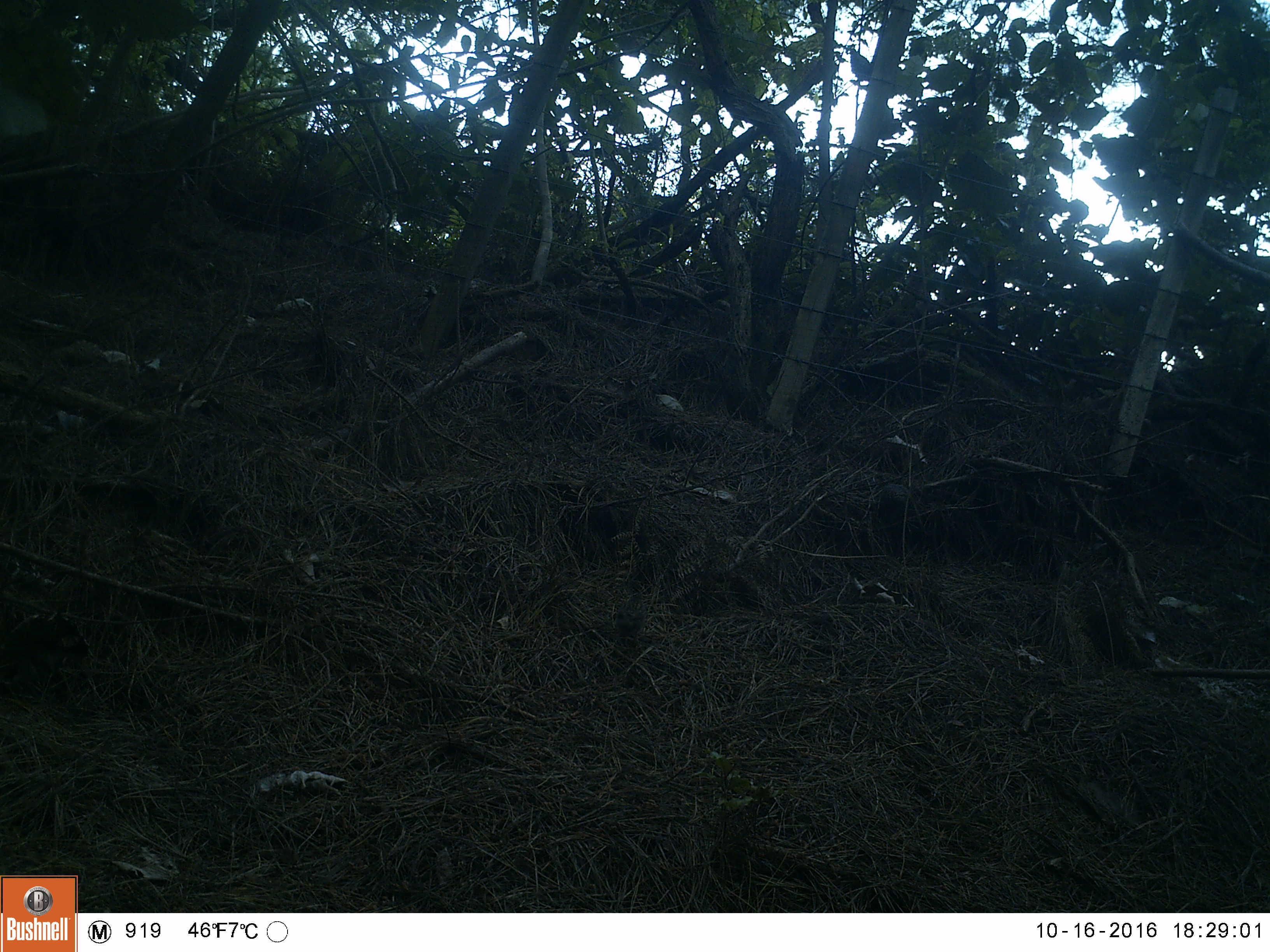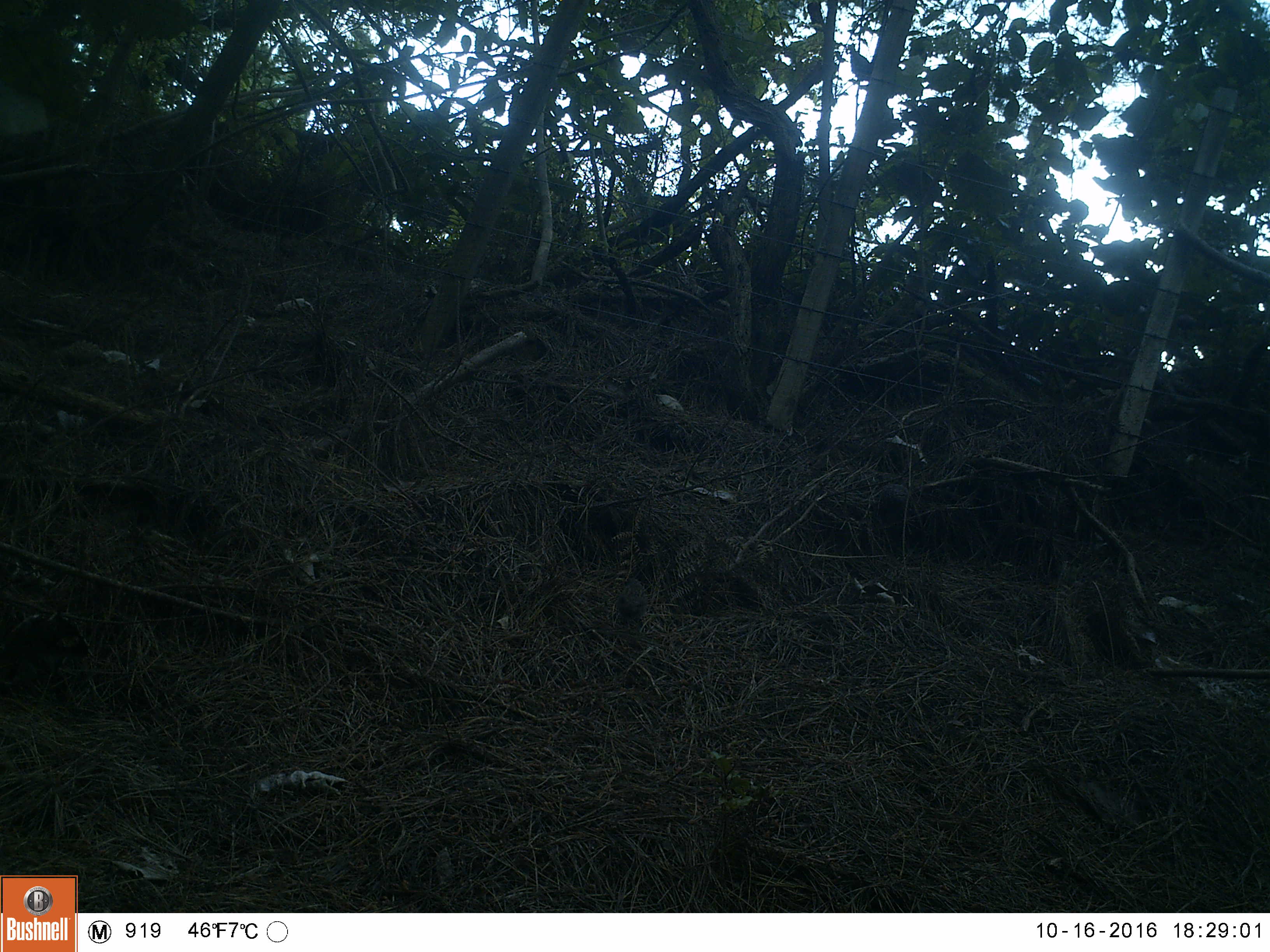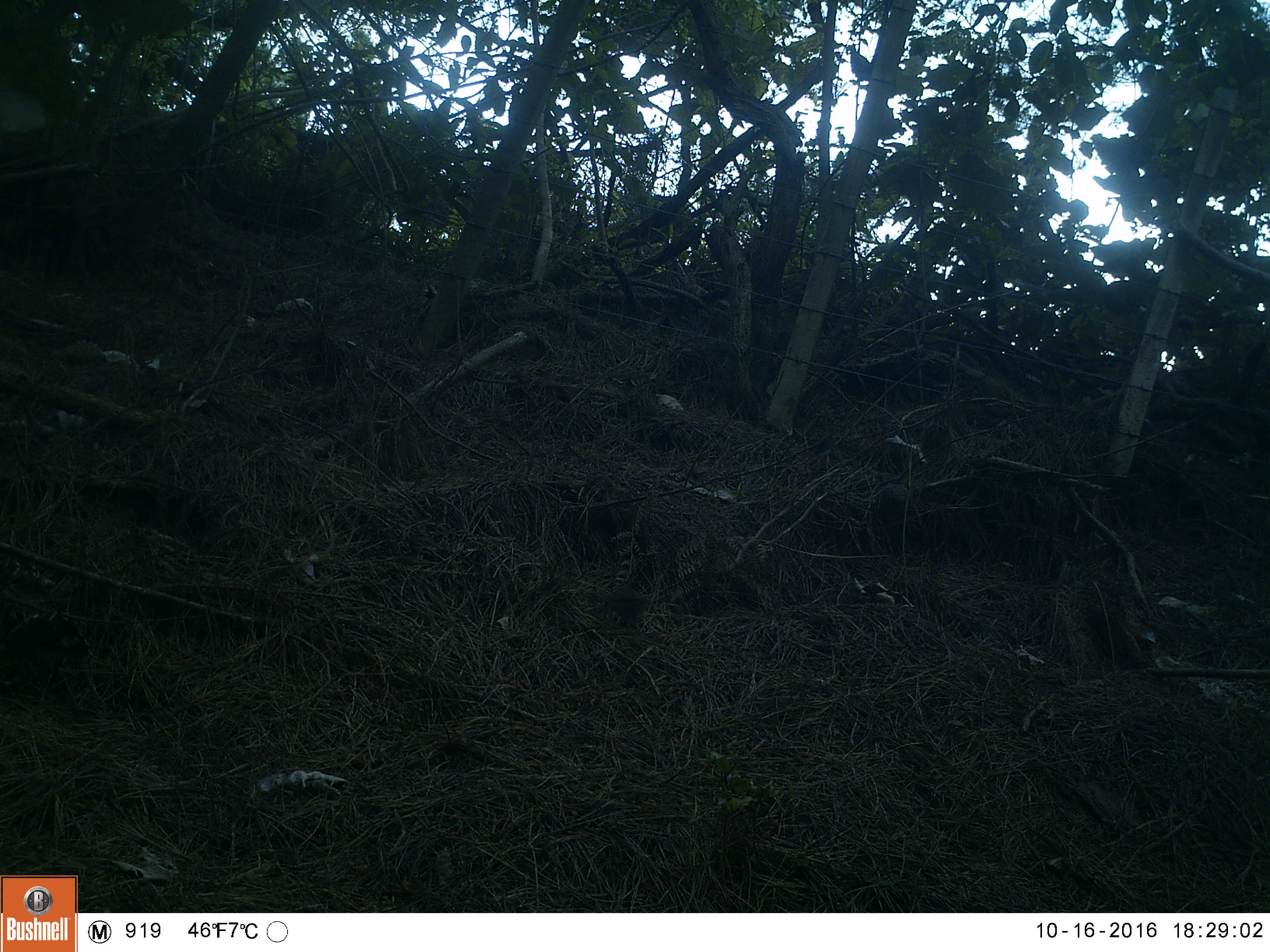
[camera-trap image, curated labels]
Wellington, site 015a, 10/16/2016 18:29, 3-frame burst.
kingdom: Animalia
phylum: Chordata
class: Aves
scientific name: Aves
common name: bird